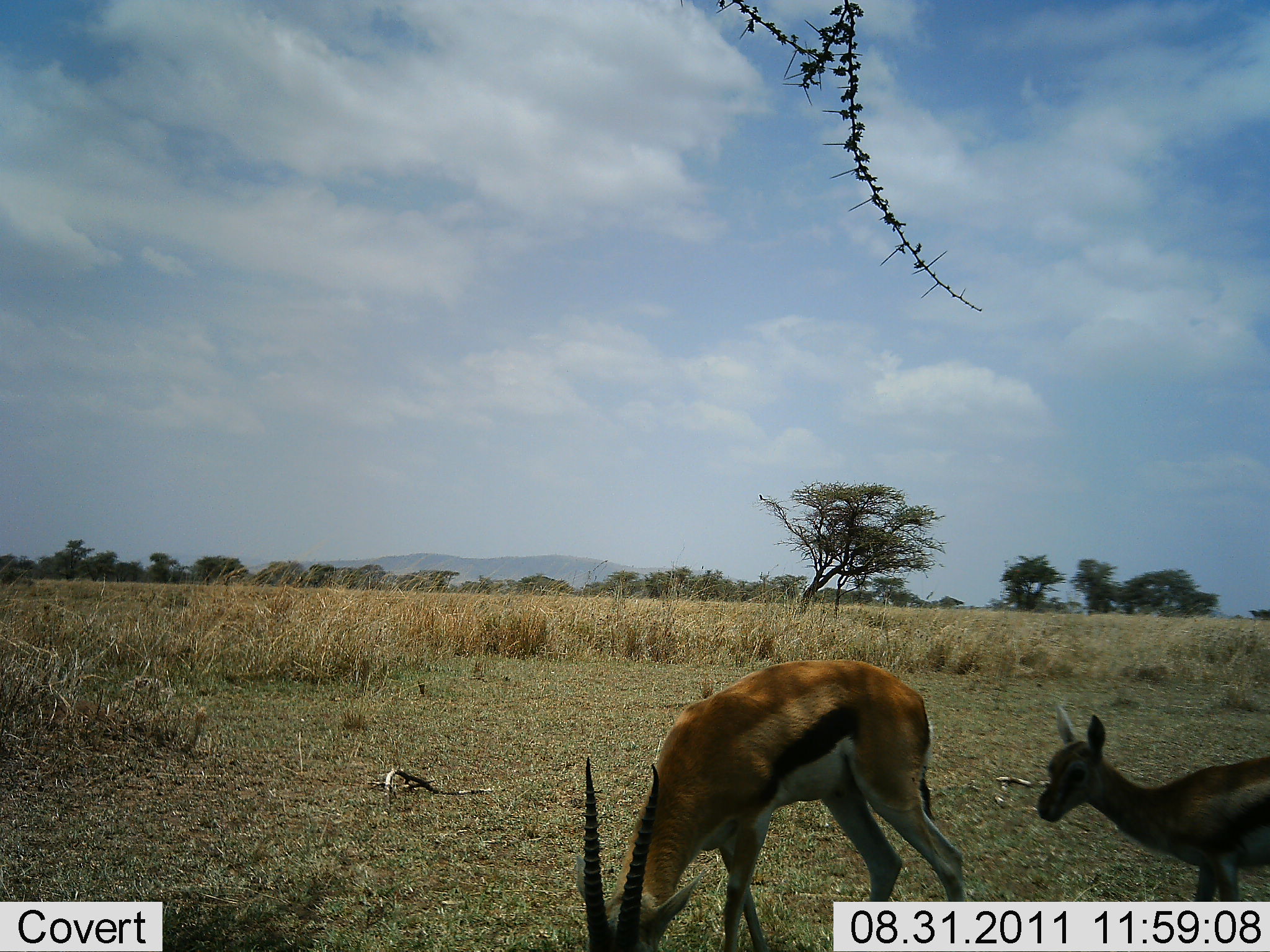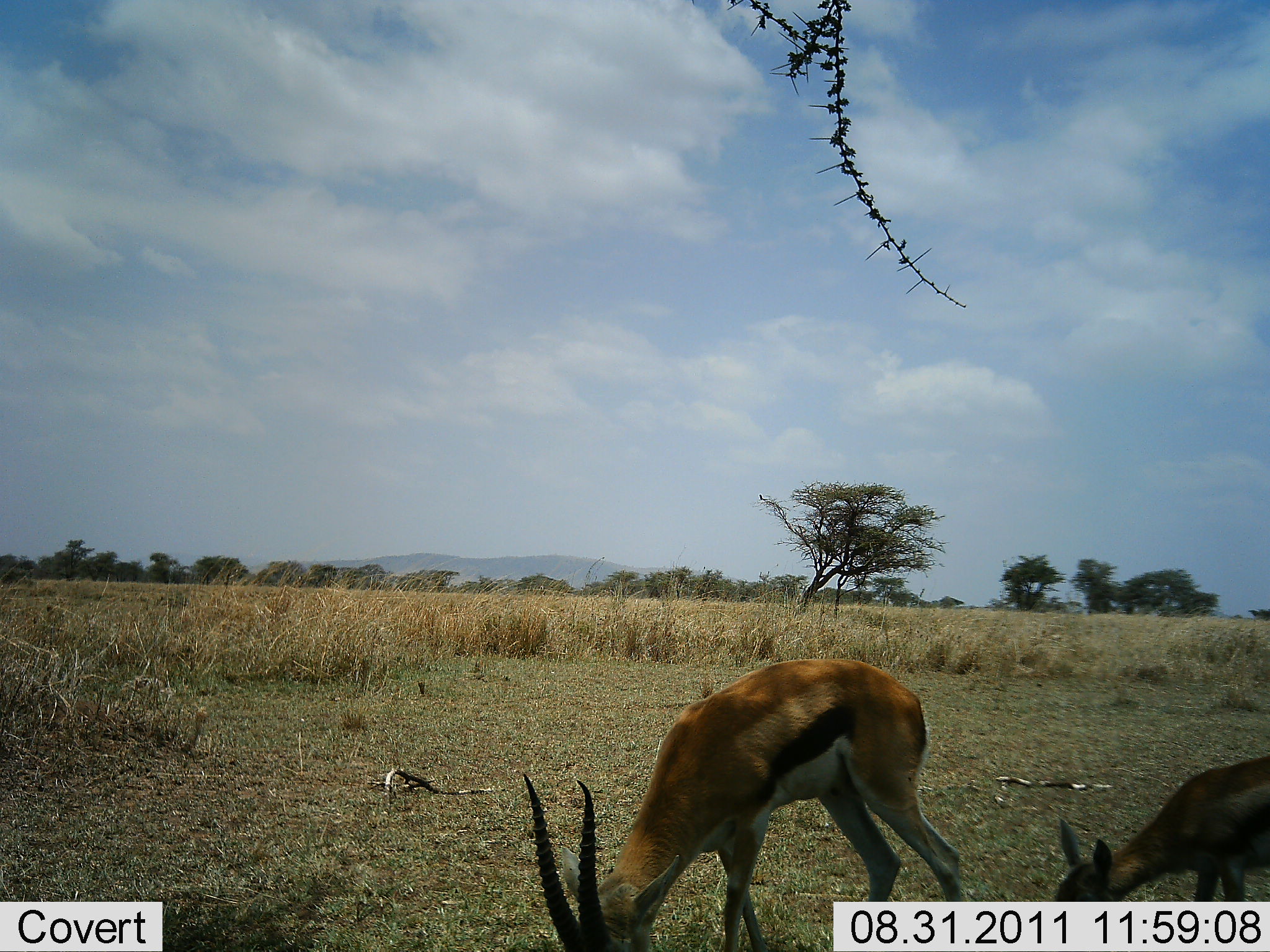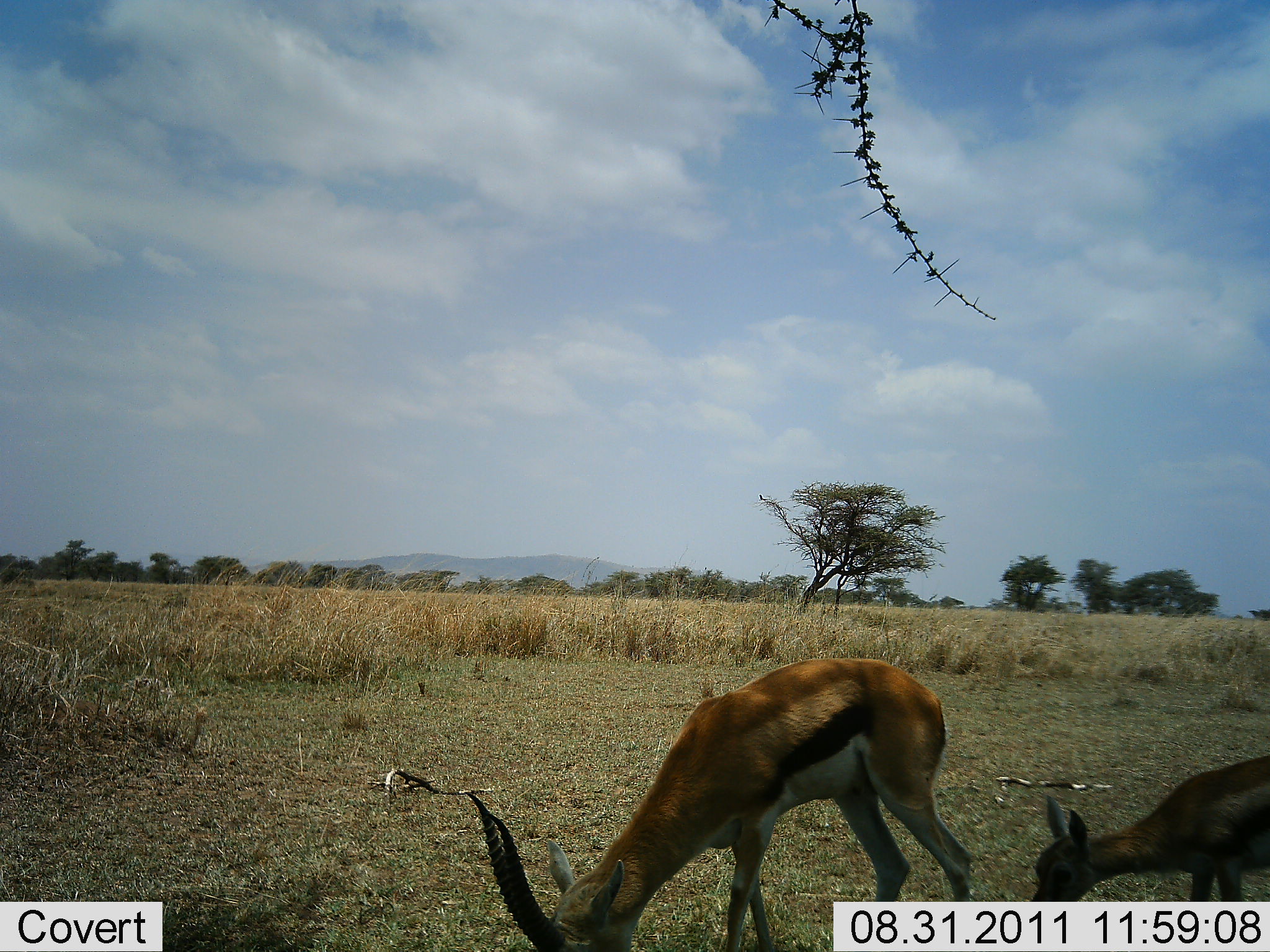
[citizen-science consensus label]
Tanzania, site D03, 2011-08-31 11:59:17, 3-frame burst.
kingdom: Animalia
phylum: Chordata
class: Mammalia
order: Artiodactyla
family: Bovidae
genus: Eudorcas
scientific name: Eudorcas thomsonii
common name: thomson's gazelle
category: gazellethomsons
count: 2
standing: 43%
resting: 0%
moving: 0%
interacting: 0%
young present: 64%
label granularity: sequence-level